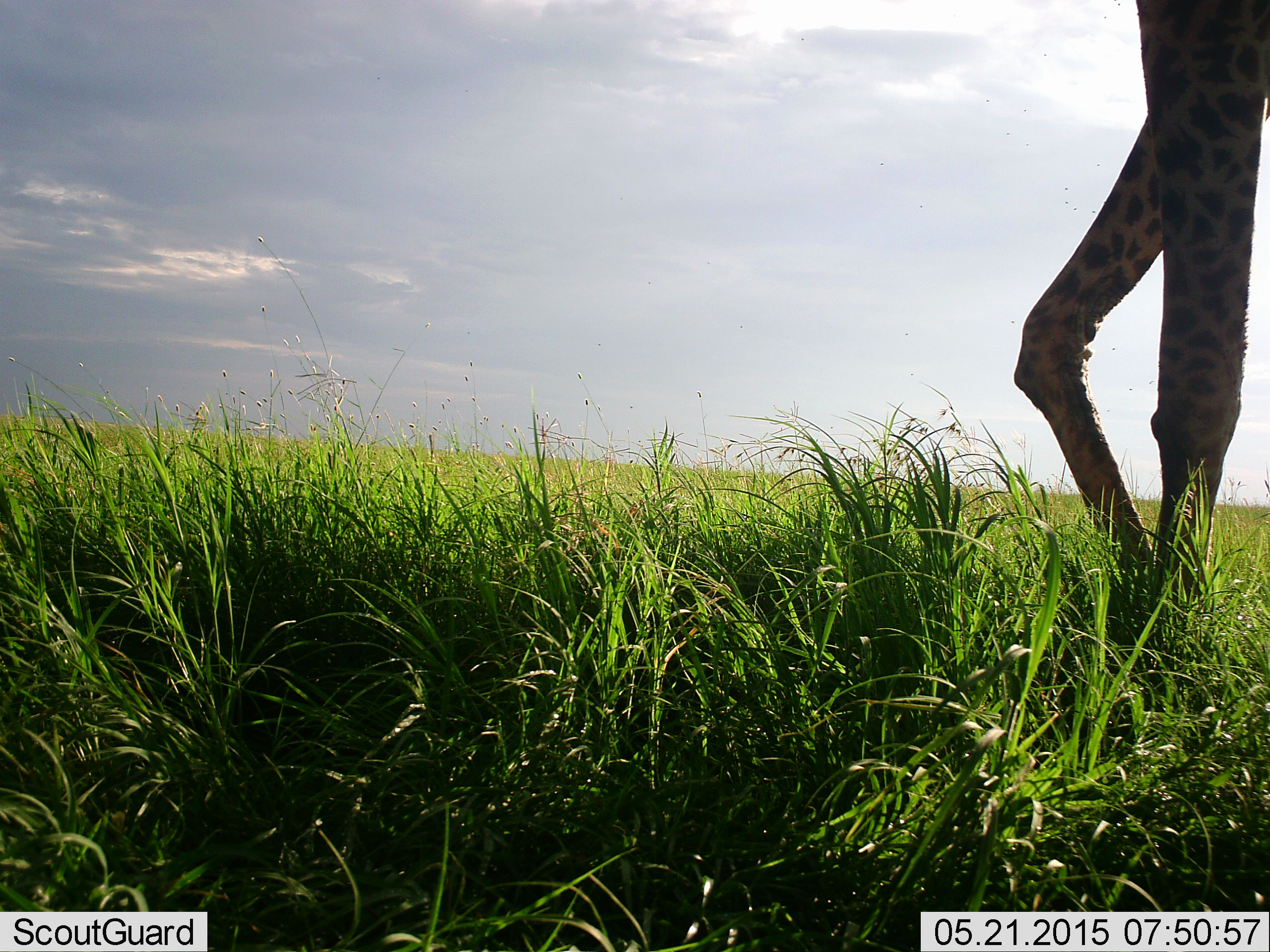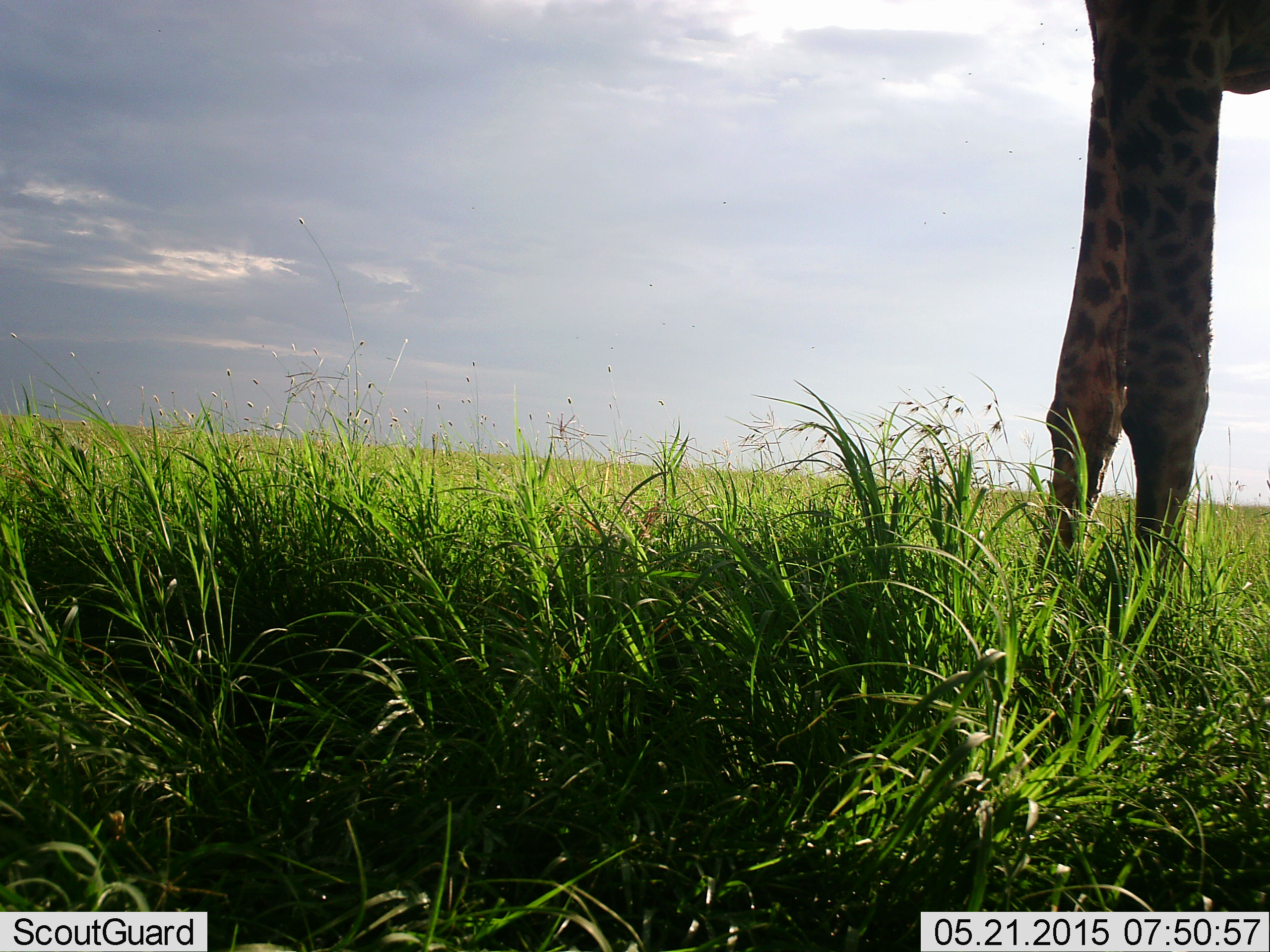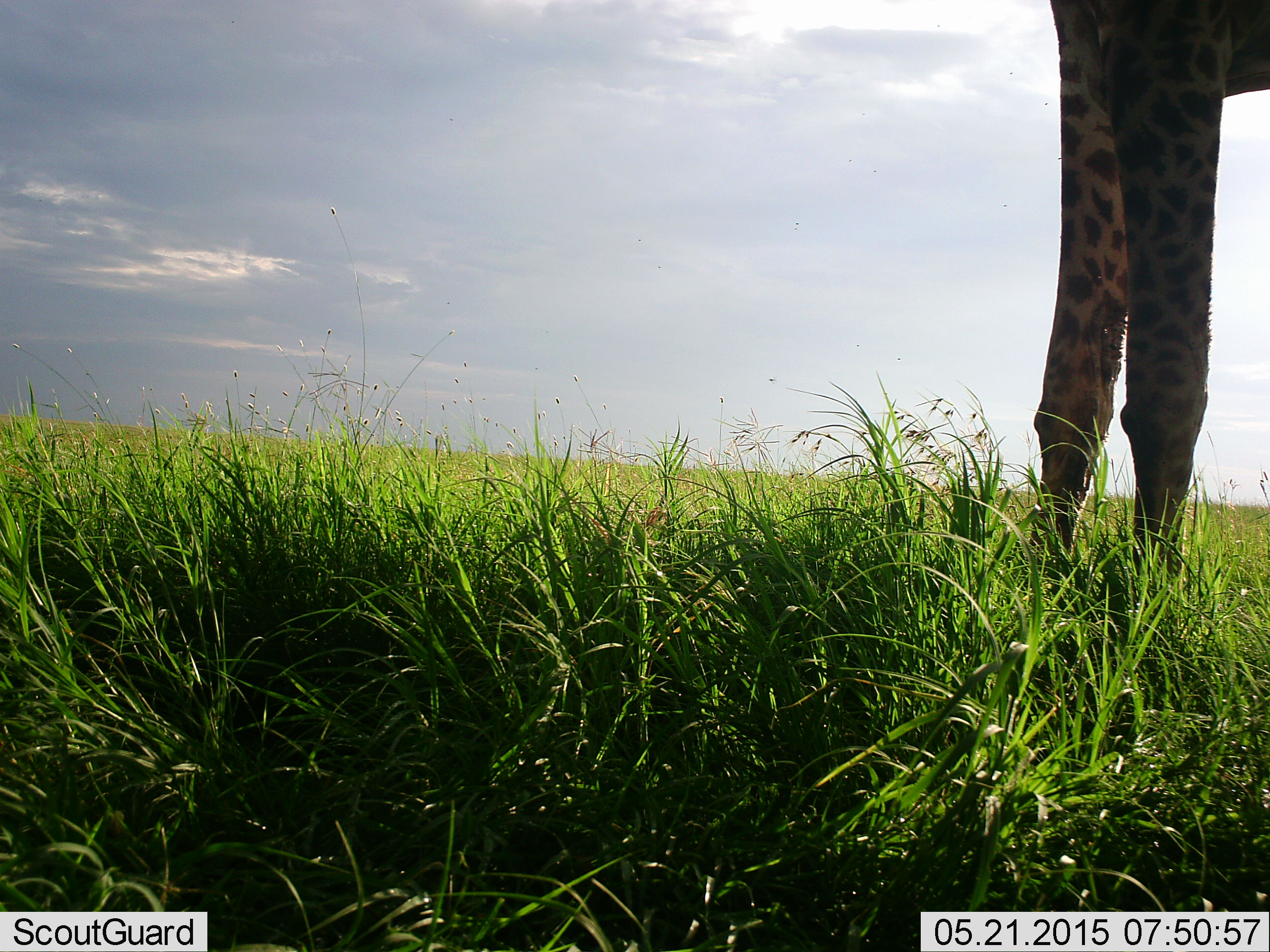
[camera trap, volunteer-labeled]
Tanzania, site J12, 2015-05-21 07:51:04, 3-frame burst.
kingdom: Animalia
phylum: Chordata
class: Mammalia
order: Artiodactyla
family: Giraffidae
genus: Giraffa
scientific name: Giraffa camelopardalis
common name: giraffe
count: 1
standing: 100%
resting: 0%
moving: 0%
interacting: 0%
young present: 0%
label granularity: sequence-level